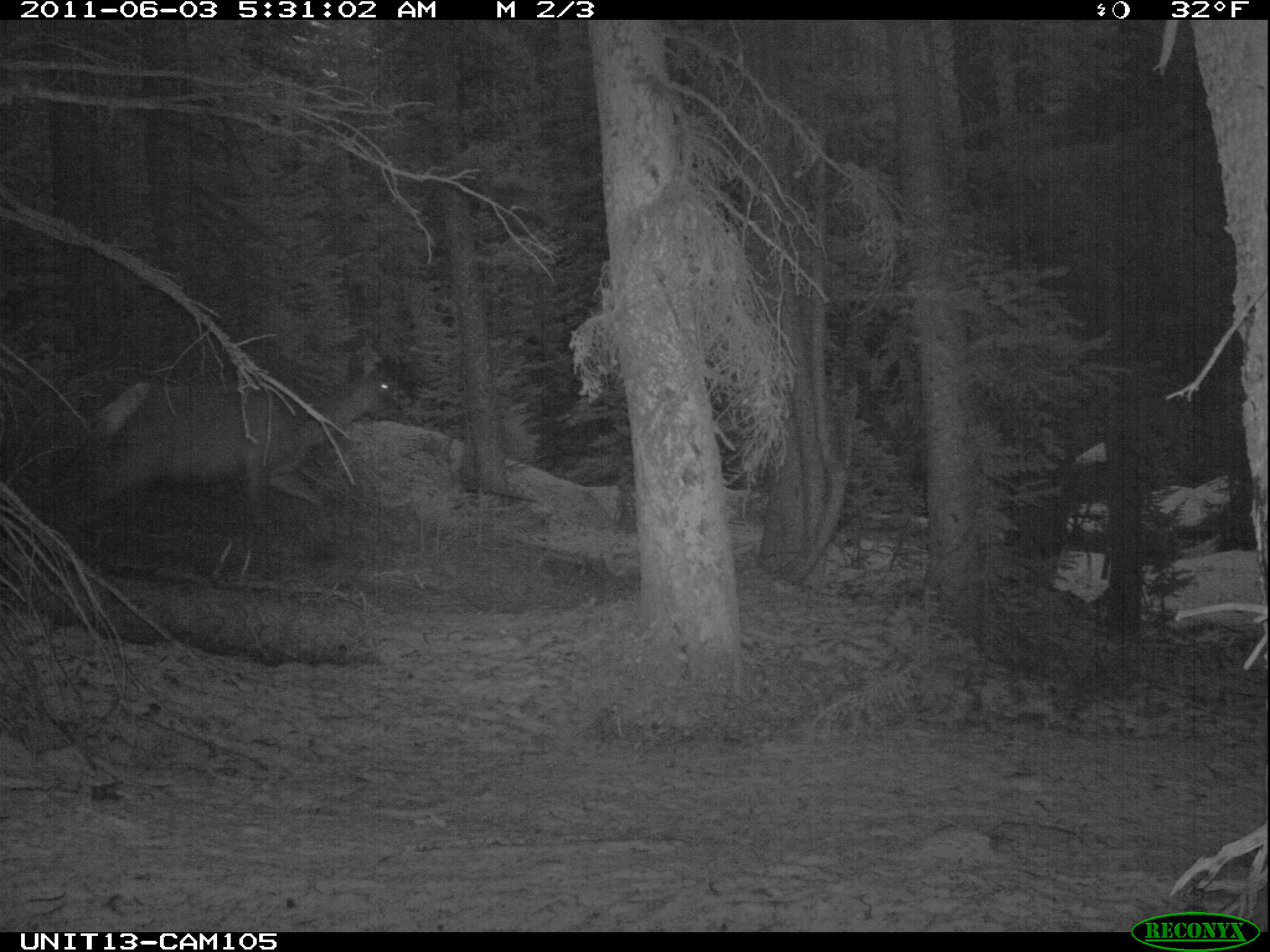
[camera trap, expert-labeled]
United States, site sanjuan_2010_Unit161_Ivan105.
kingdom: Animalia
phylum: Chordata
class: Mammalia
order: Artiodactyla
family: Cervidae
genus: Cervus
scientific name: Cervus elaphus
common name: red deer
Cervus elaphus (red deer).